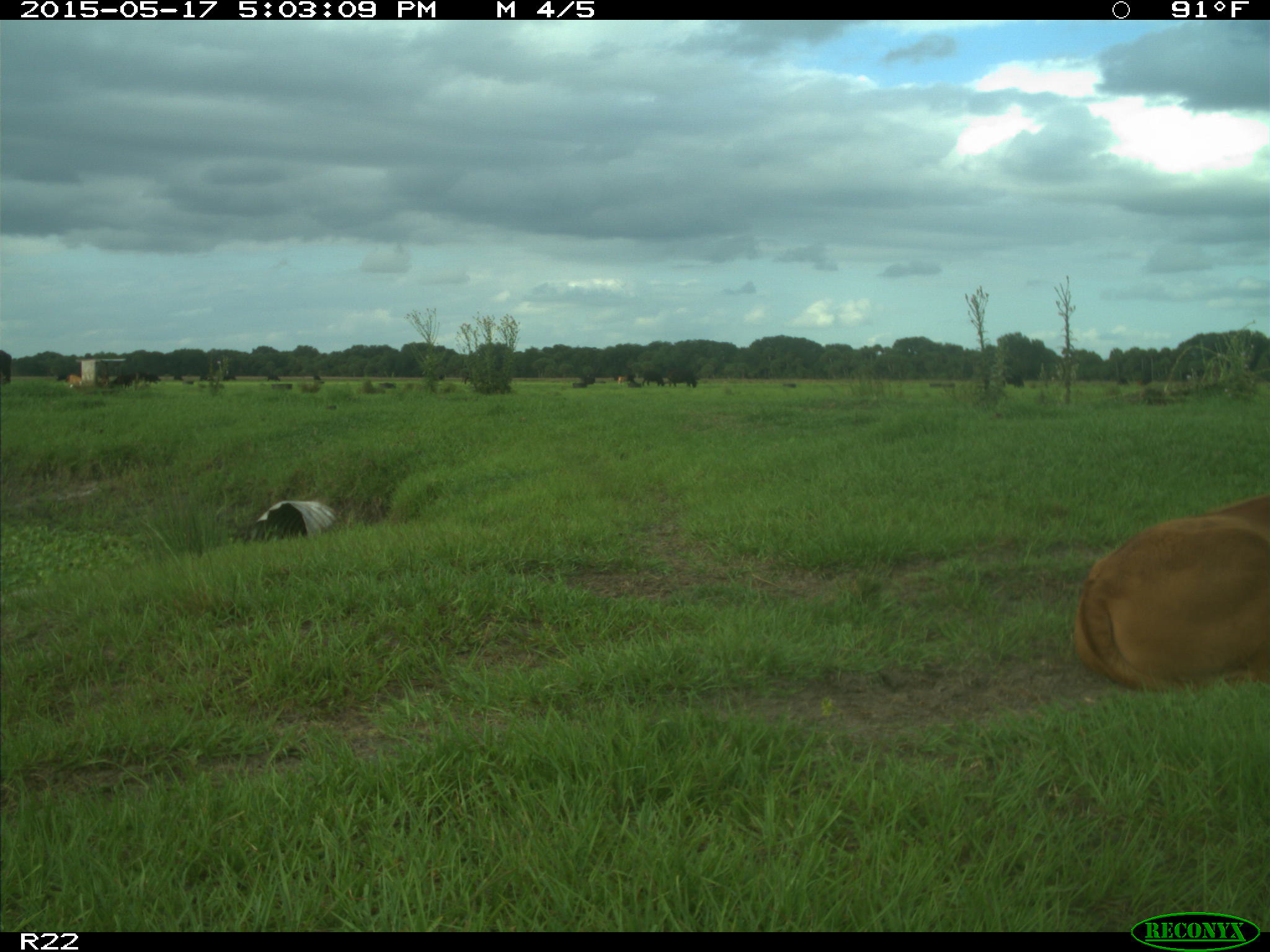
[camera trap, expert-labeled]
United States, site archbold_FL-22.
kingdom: Animalia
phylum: Chordata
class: Mammalia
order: Artiodactyla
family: Bovidae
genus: Bos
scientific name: Bos taurus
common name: domestic cow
Bos taurus (domestic cow).